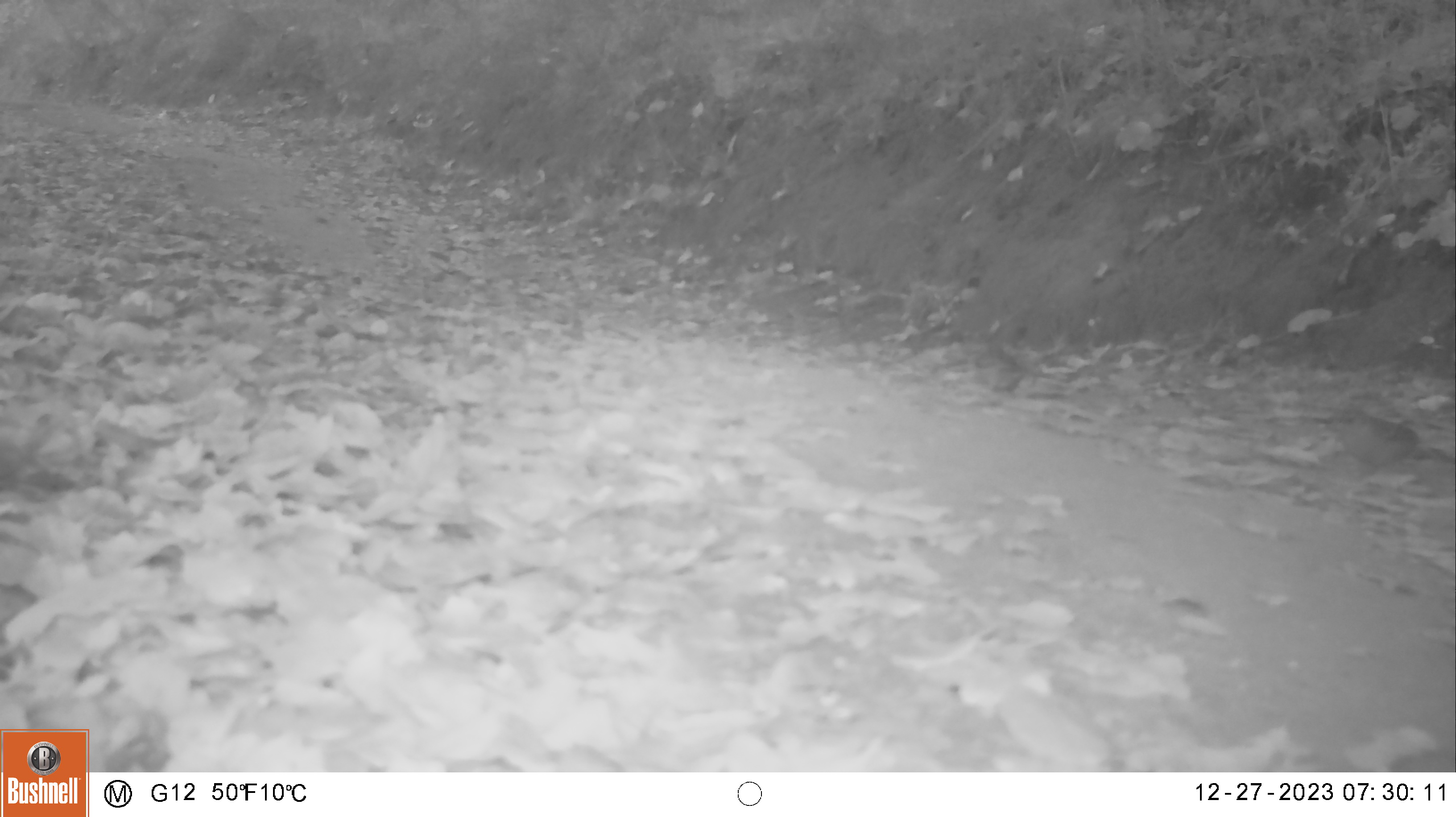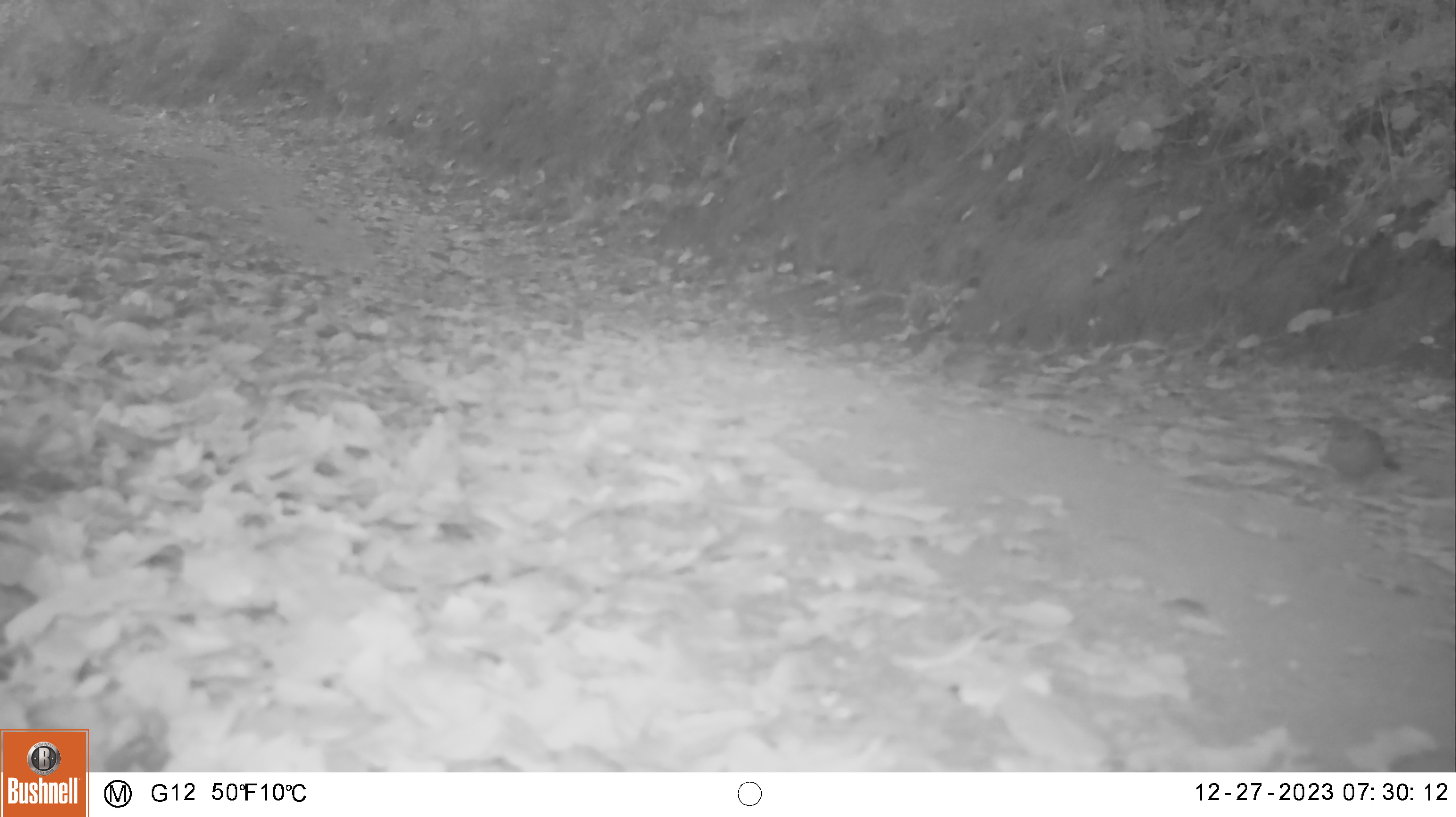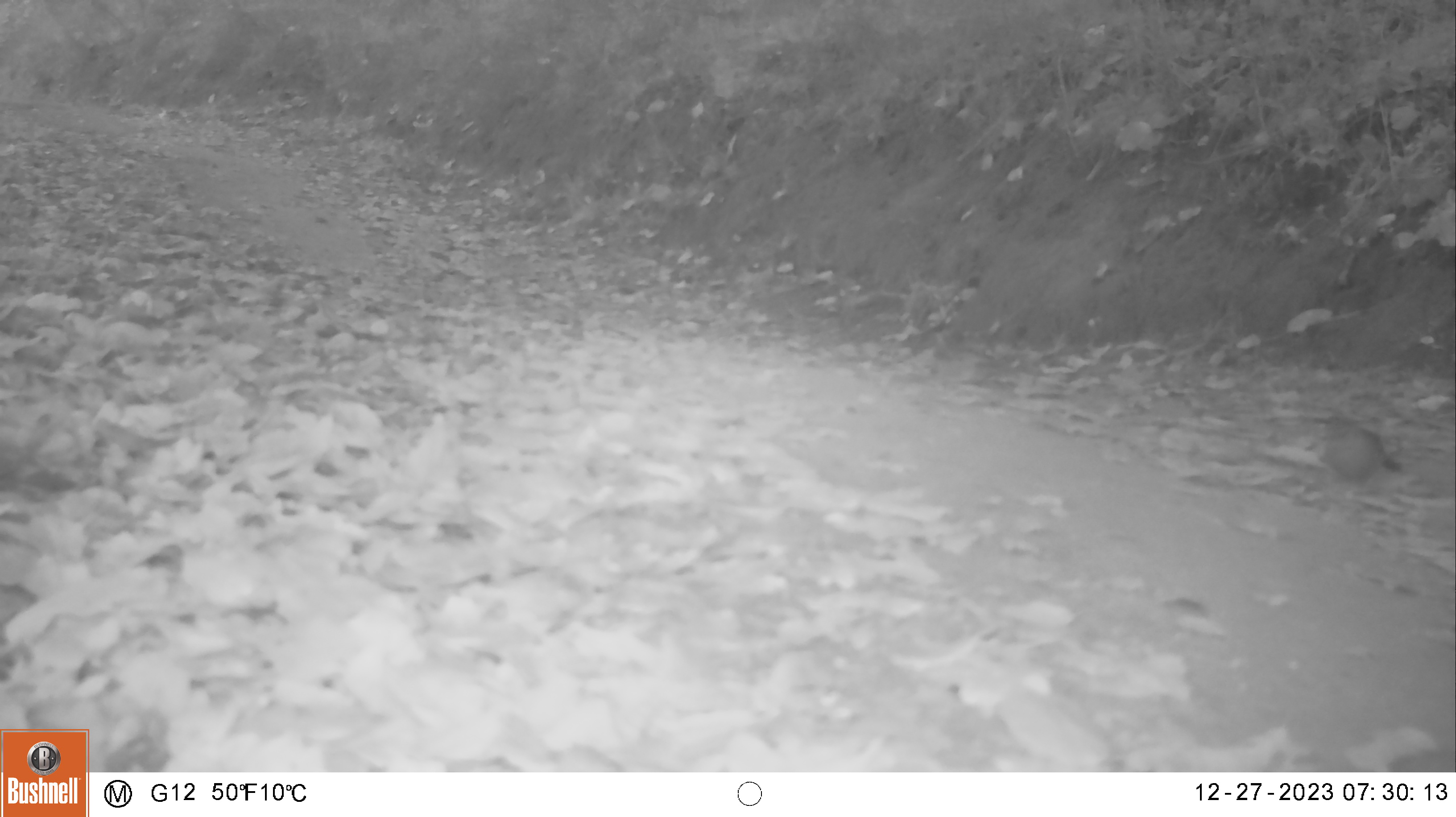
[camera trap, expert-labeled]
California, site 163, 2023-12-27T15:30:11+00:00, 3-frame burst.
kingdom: Animalia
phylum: Chordata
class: Aves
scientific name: Aves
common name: bird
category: unknown bird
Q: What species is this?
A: Unknown bird (bird) (Aves).